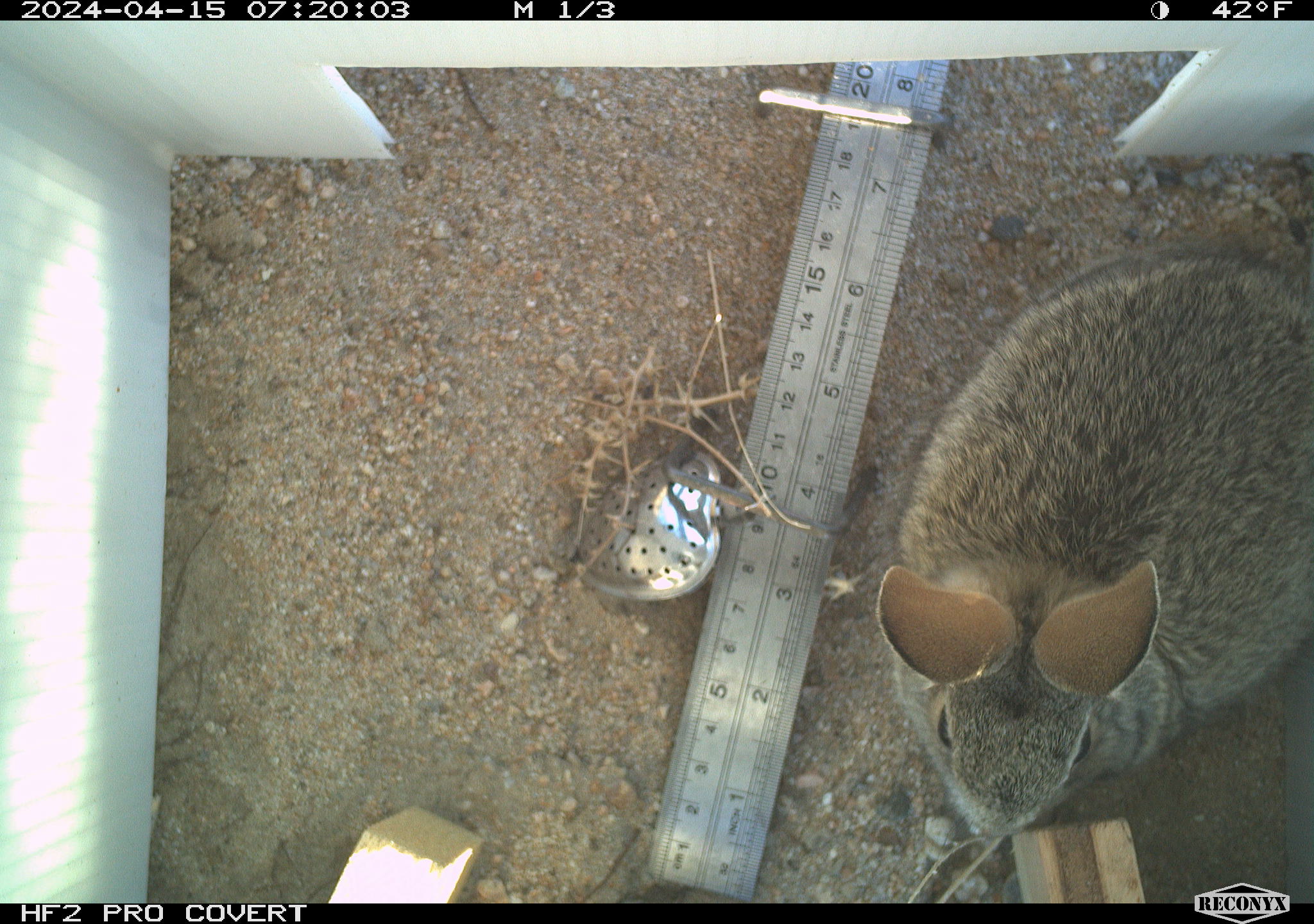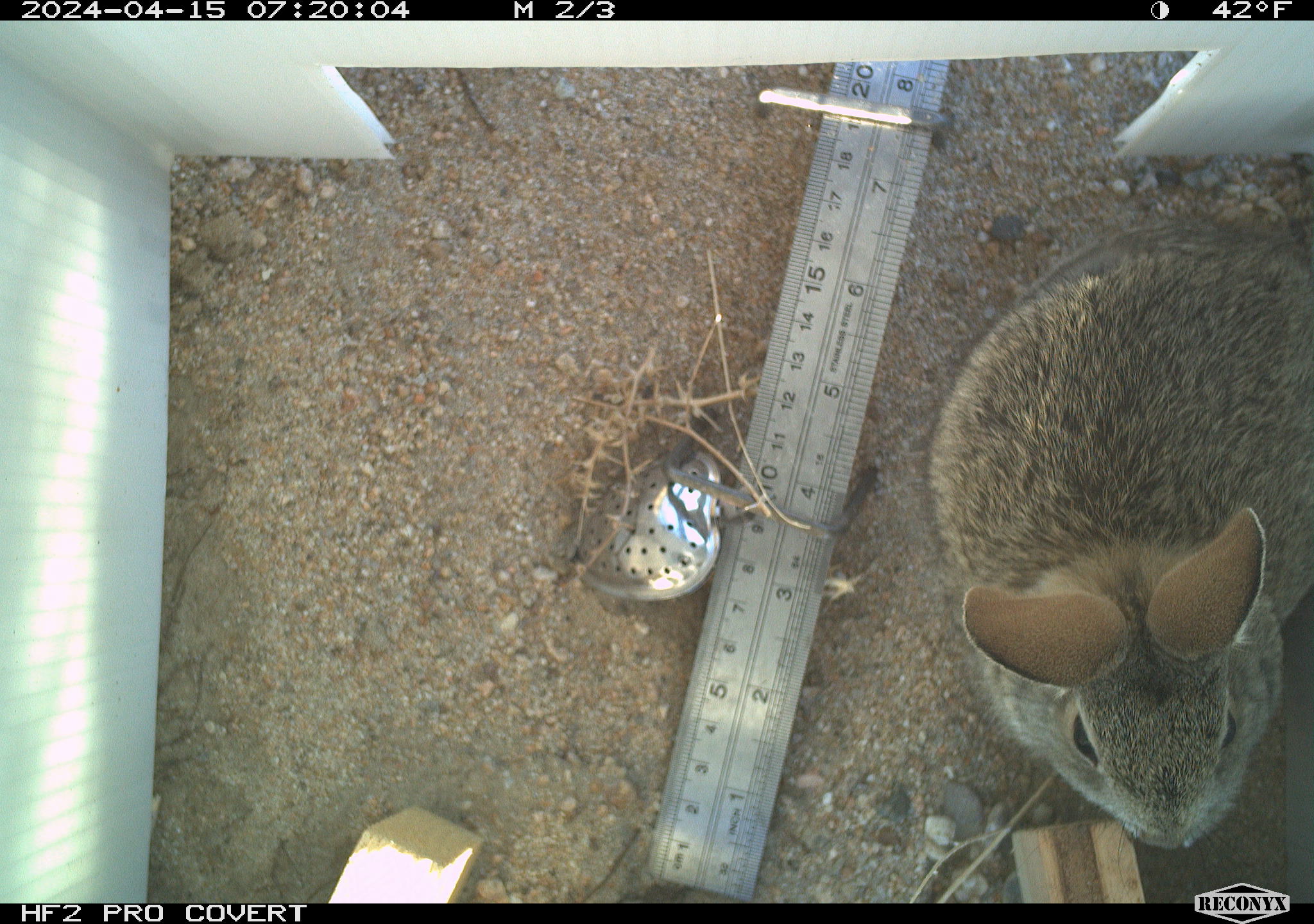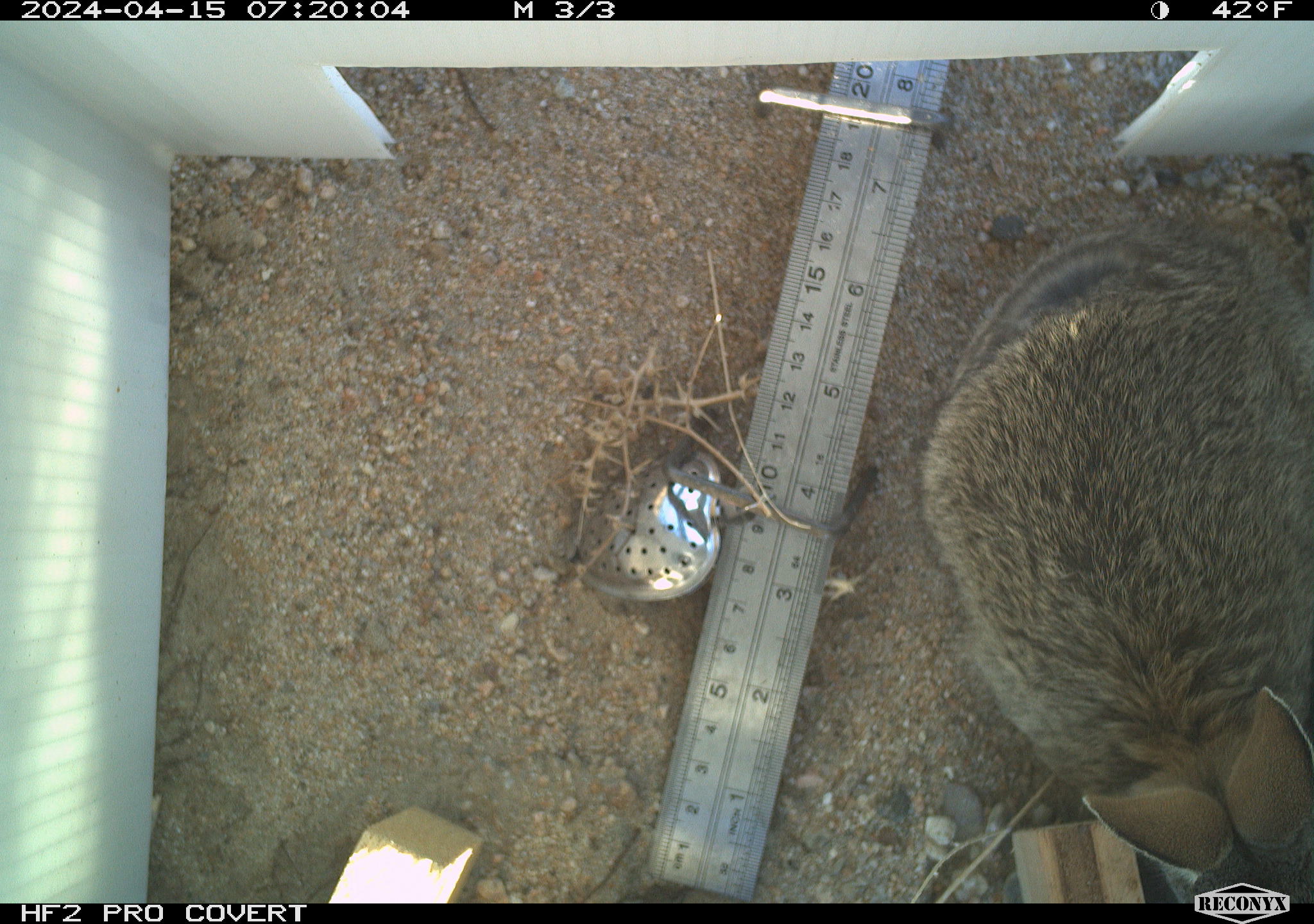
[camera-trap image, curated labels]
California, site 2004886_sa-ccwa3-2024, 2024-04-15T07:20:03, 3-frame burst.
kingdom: Animalia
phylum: Chordata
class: Mammalia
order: Lagomorpha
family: Leporidae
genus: Sylvilagus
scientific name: Sylvilagus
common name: cottontail rabbits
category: sylvilagus species